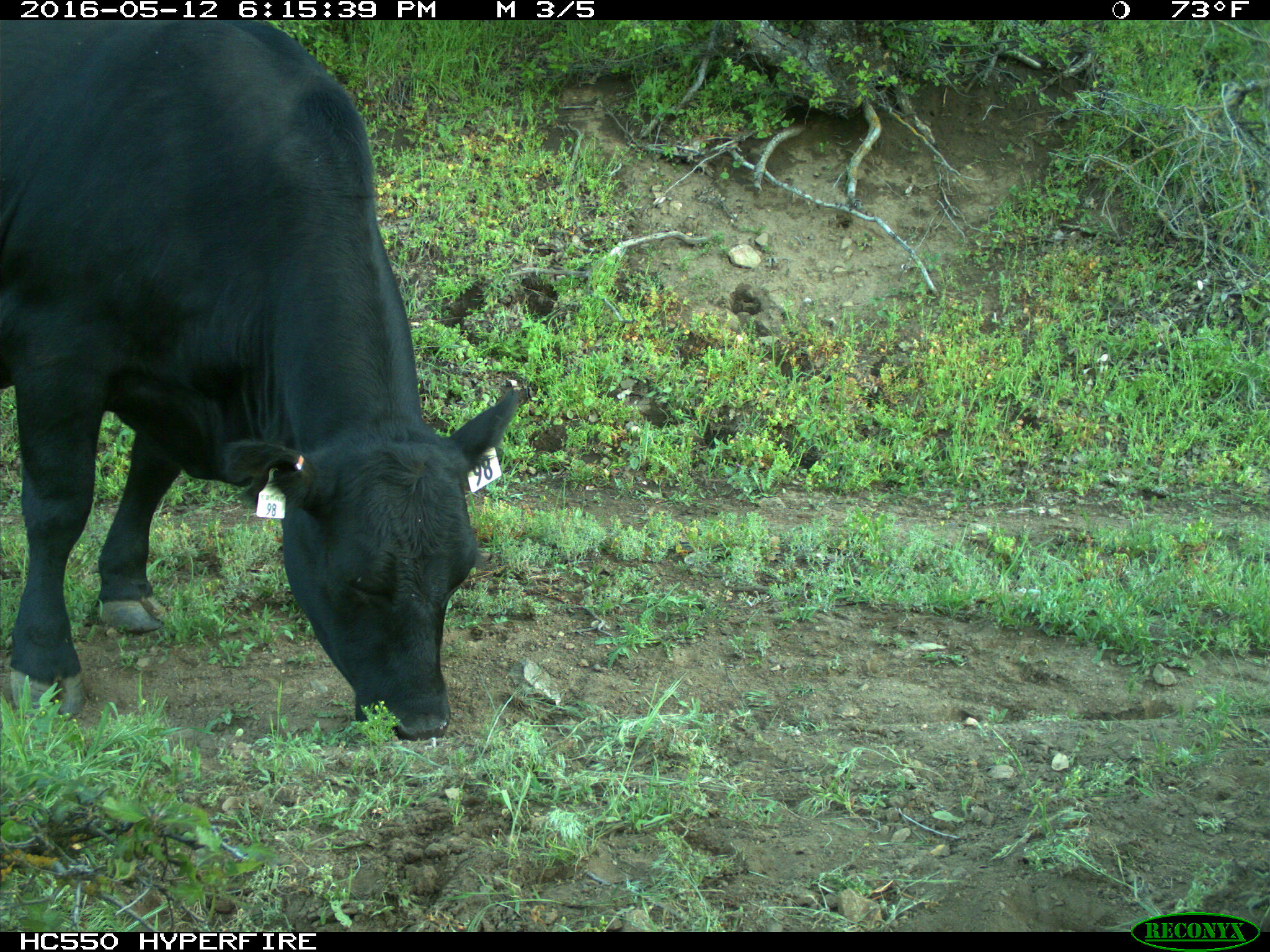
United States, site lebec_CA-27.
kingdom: Animalia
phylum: Chordata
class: Mammalia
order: Artiodactyla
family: Bovidae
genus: Bos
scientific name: Bos taurus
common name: domestic cow